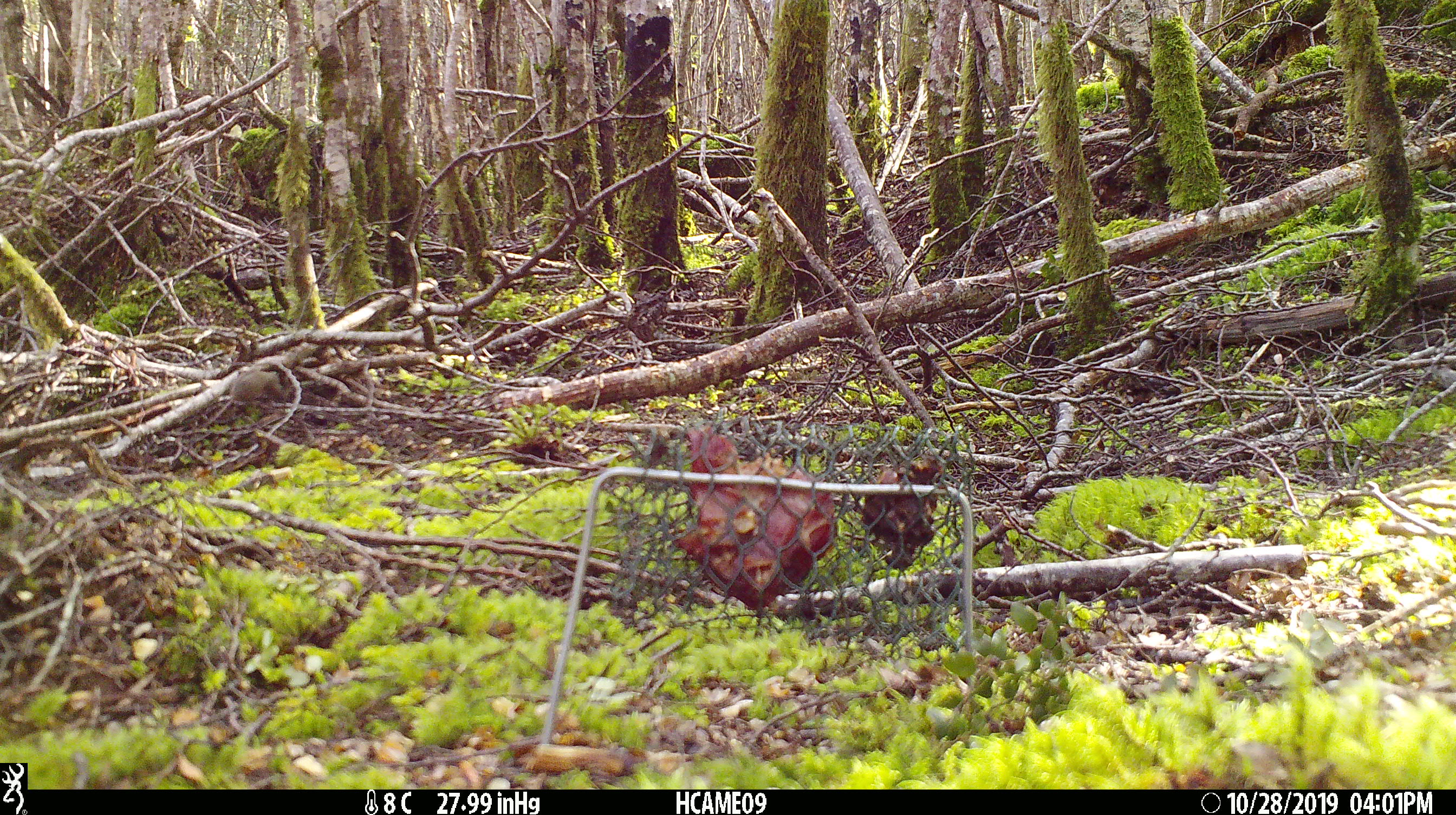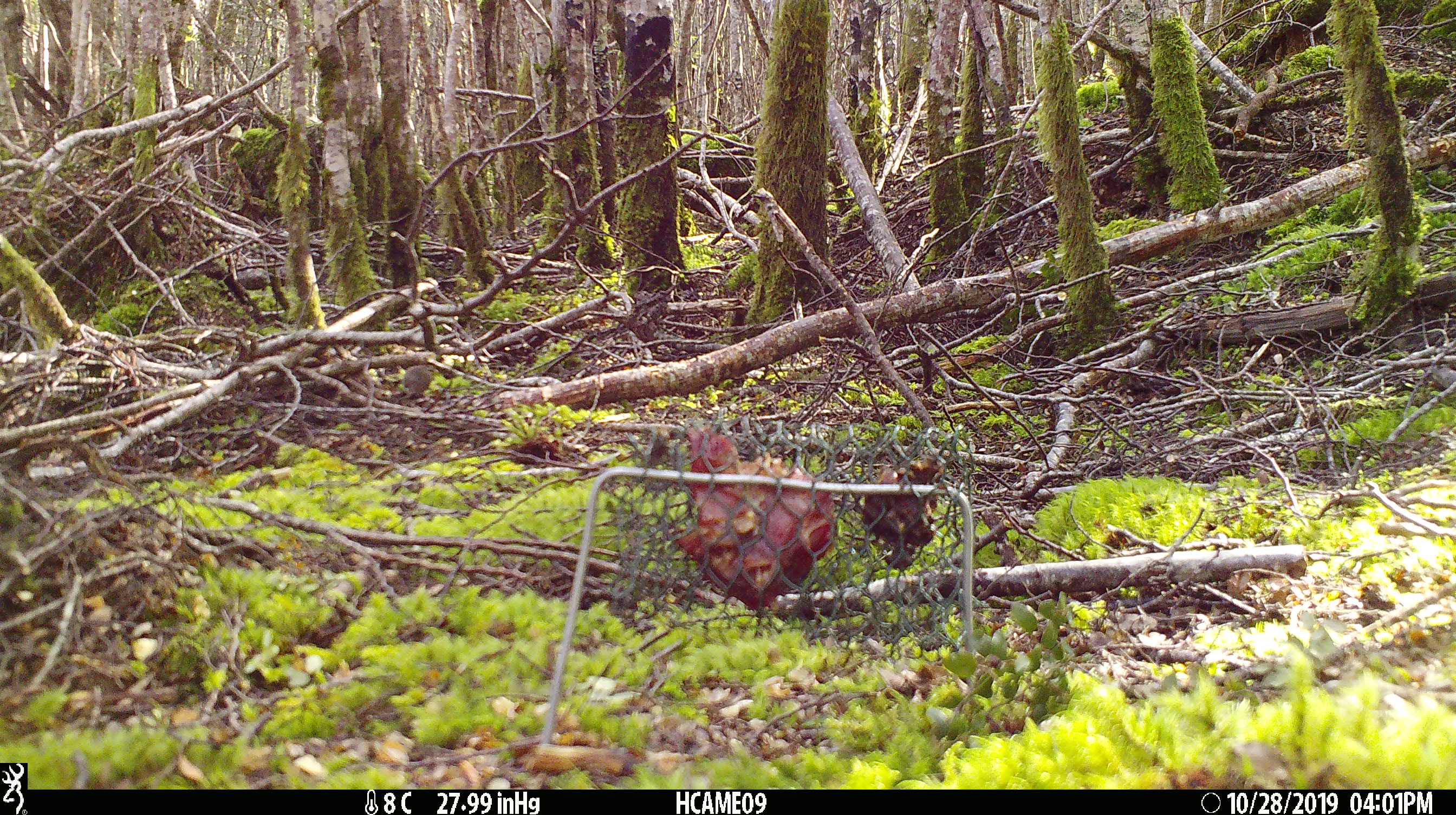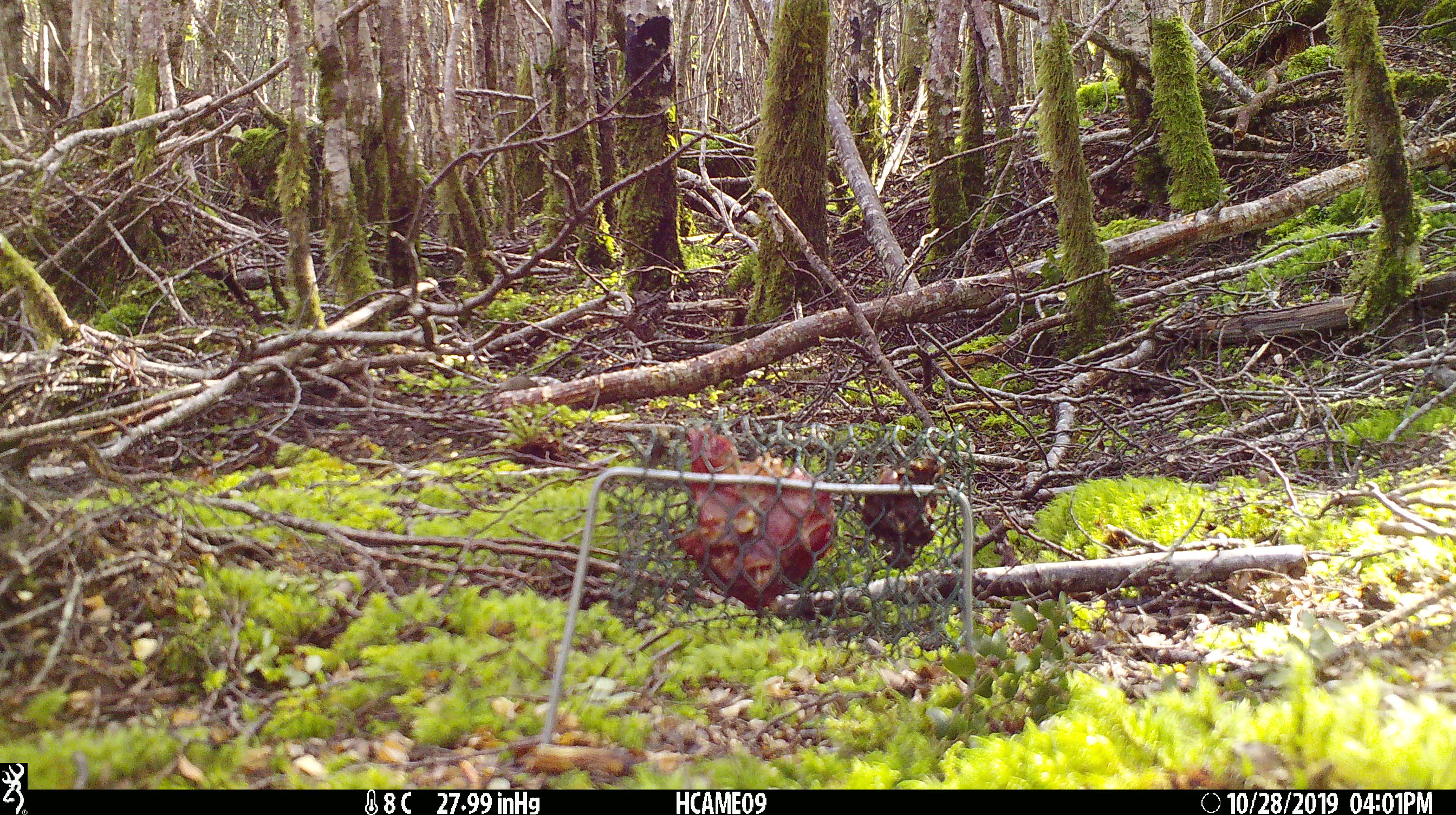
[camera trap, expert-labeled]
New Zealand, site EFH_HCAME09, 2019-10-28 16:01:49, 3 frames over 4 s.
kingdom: Animalia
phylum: Chordata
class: Mammalia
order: Rodentia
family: Muridae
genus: Mus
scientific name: Mus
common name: mouse